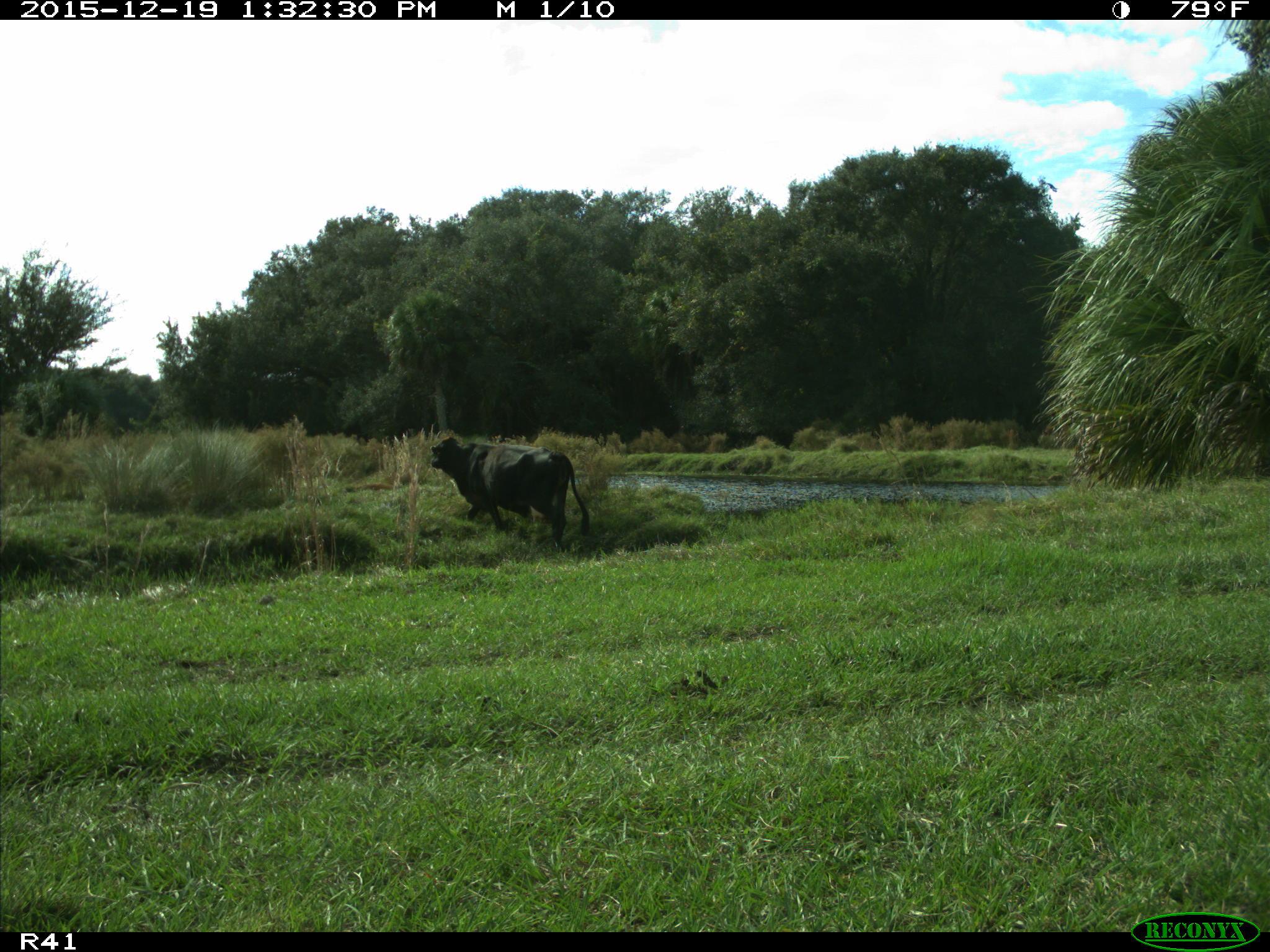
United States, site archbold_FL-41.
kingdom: Animalia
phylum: Chordata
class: Mammalia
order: Artiodactyla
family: Bovidae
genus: Bos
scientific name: Bos taurus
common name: domestic cow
Bos taurus (domestic cow).